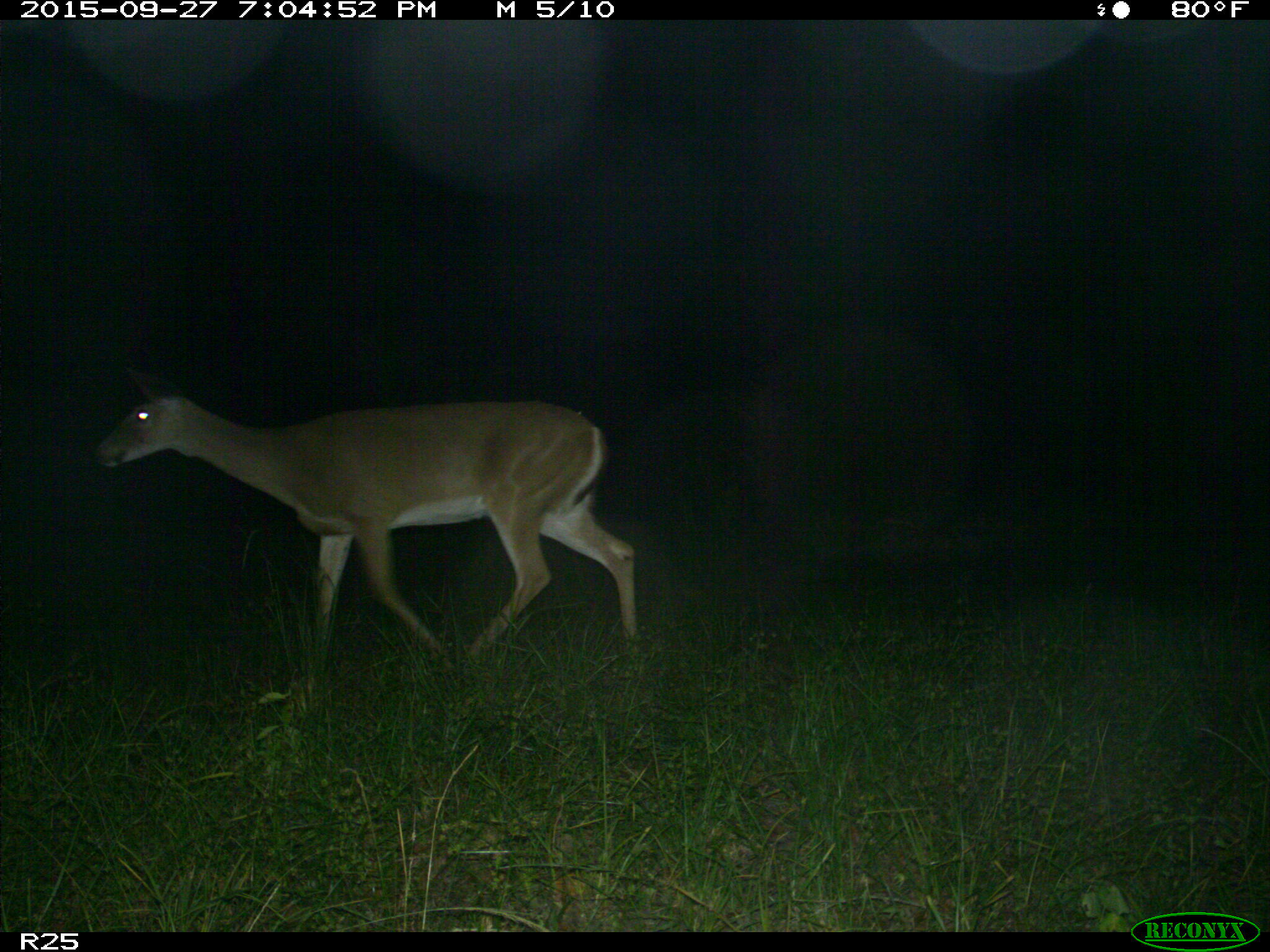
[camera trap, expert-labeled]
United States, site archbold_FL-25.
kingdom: Animalia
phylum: Chordata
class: Mammalia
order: Artiodactyla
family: Cervidae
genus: Odocoileus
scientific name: Odocoileus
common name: deer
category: unidentified deer